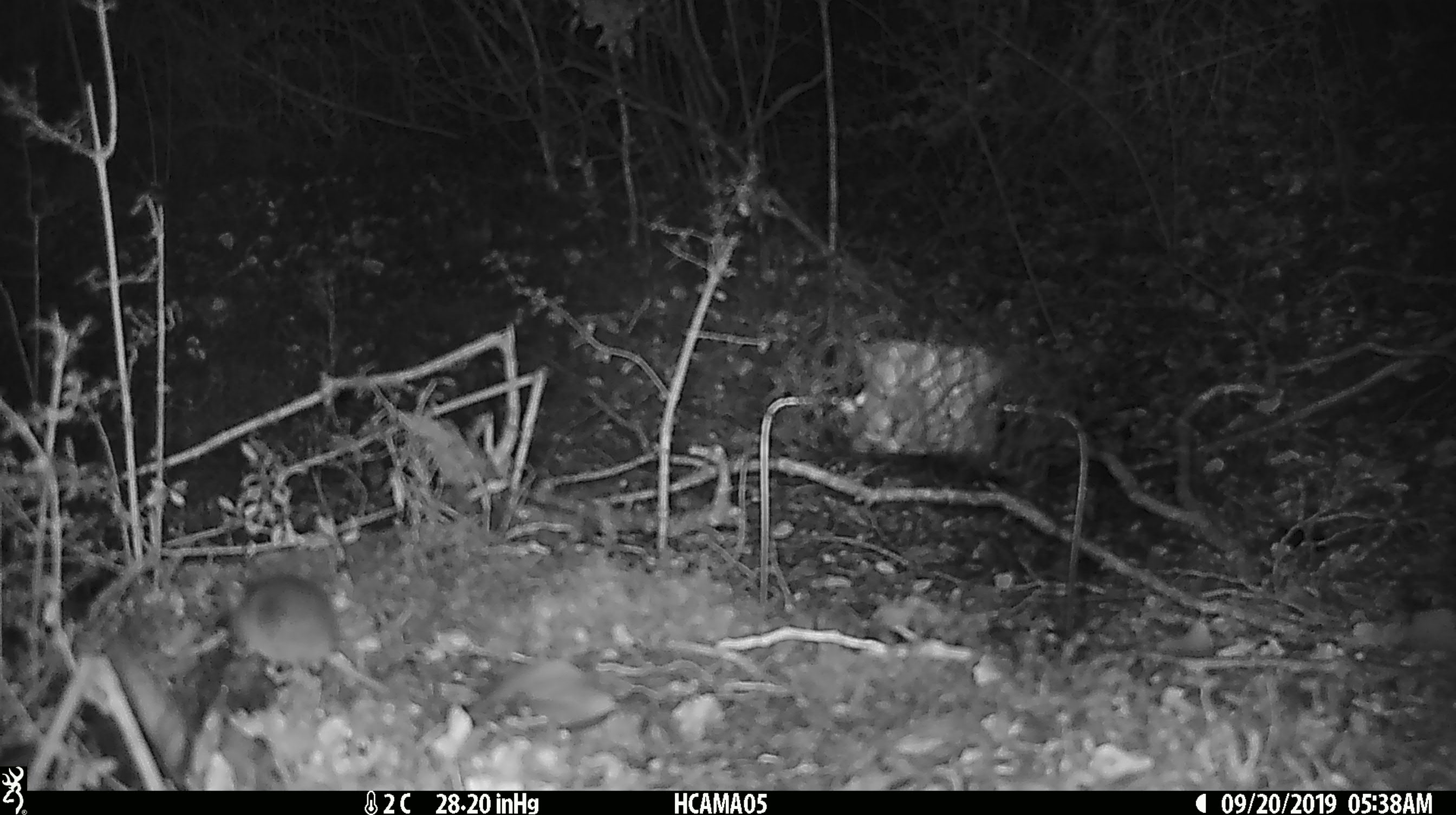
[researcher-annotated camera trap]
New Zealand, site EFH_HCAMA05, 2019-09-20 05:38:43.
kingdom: Animalia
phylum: Chordata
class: Mammalia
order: Rodentia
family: Muridae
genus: Mus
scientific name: Mus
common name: mouse